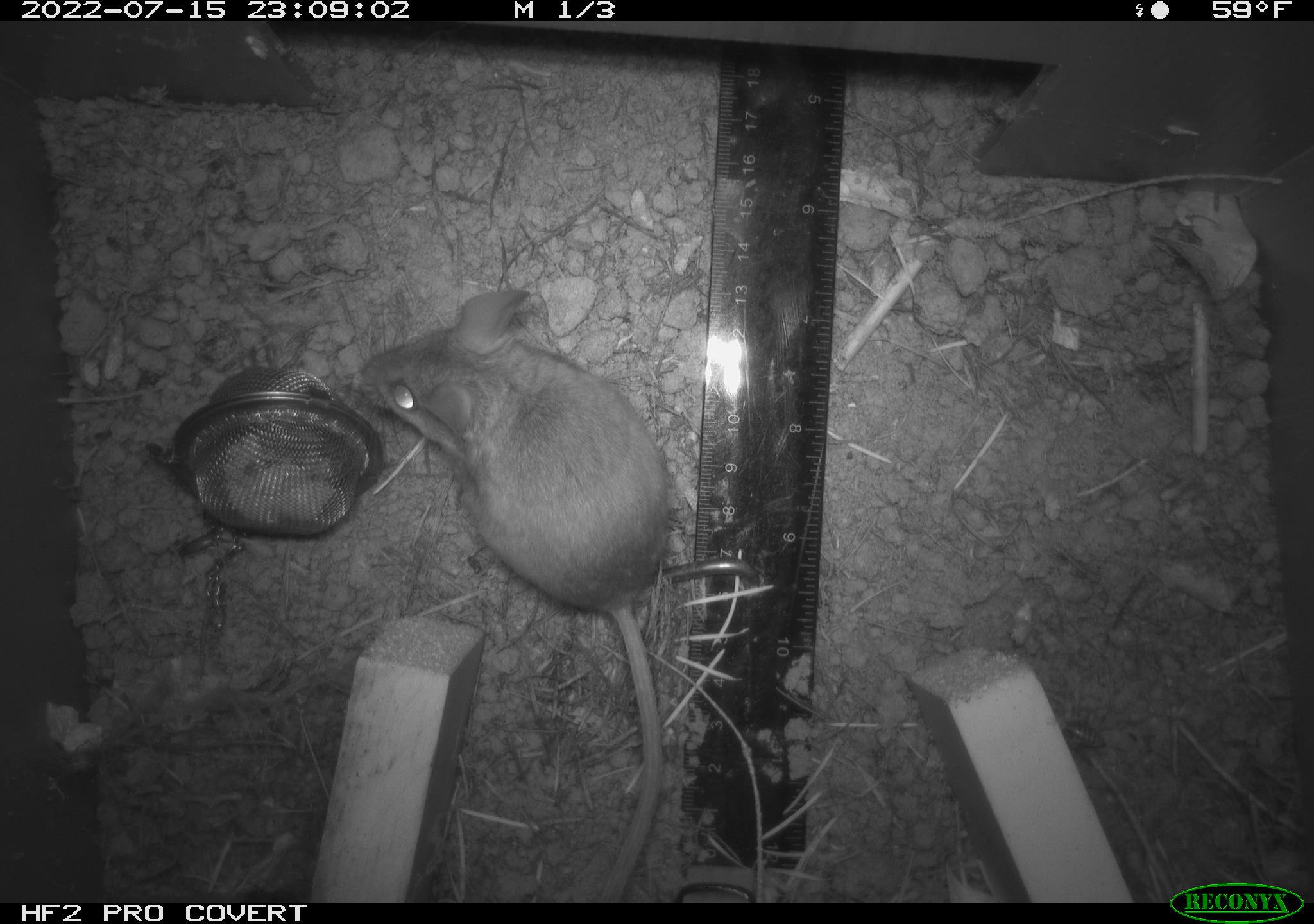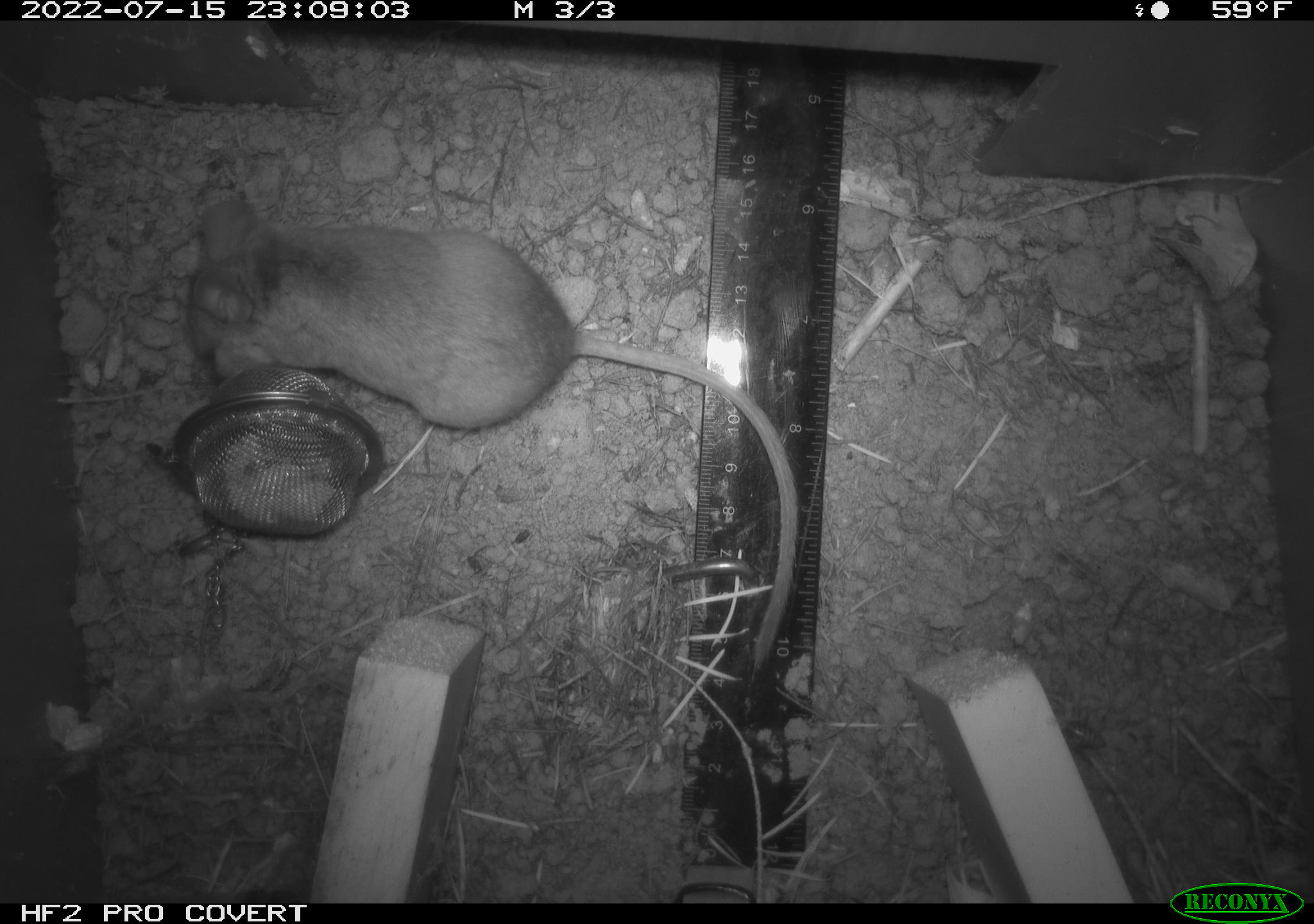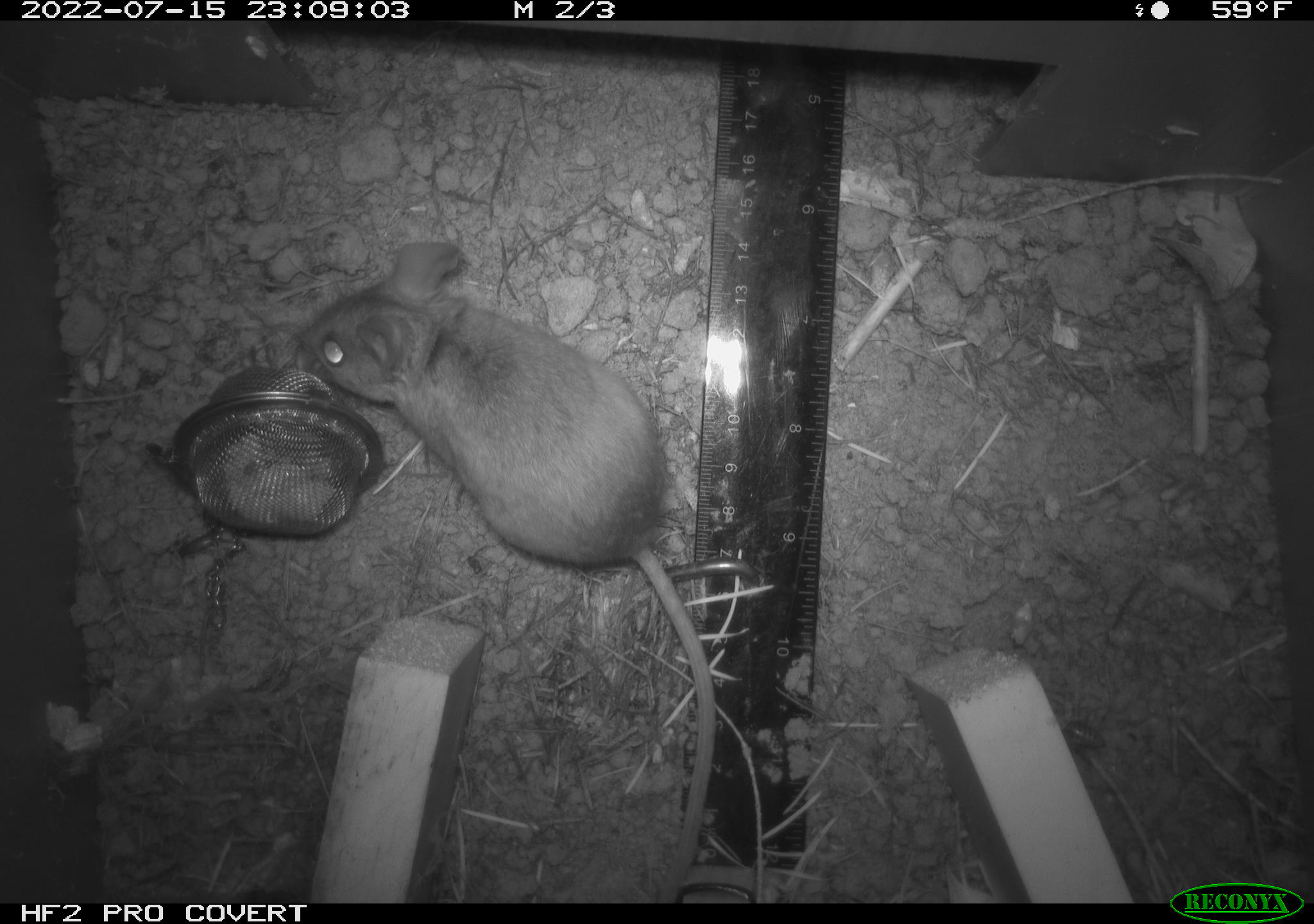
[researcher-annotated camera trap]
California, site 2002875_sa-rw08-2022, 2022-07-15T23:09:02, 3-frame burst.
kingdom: Animalia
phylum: Chordata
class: Mammalia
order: Rodentia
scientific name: Rodentia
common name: mouse species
Mouse species (Rodentia).